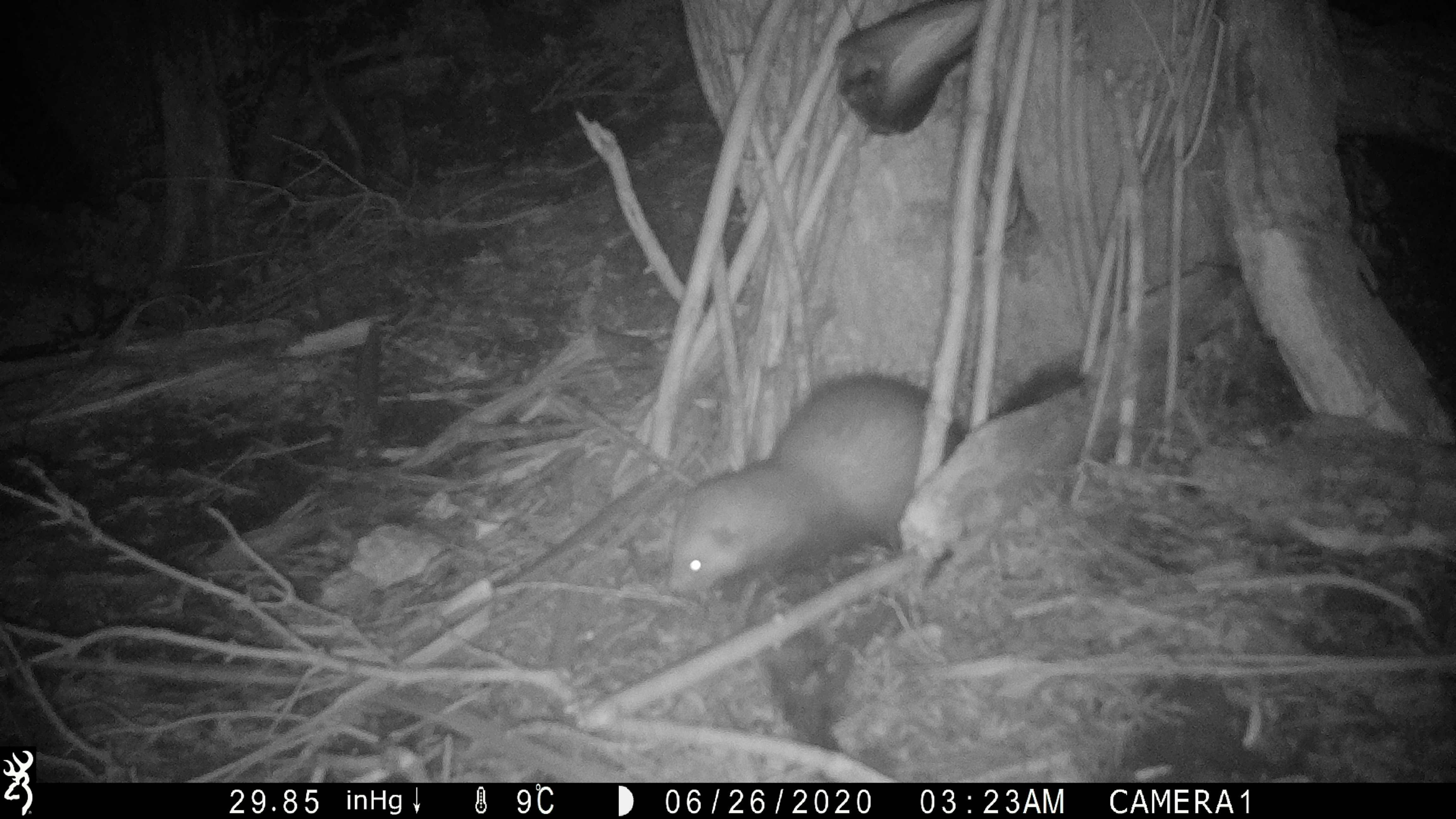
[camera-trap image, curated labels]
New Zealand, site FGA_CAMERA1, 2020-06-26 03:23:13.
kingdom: Animalia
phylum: Chordata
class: Mammalia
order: Carnivora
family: Mustelidae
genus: Mustela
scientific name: Mustela furo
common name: ferret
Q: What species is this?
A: Ferret (Mustela furo).